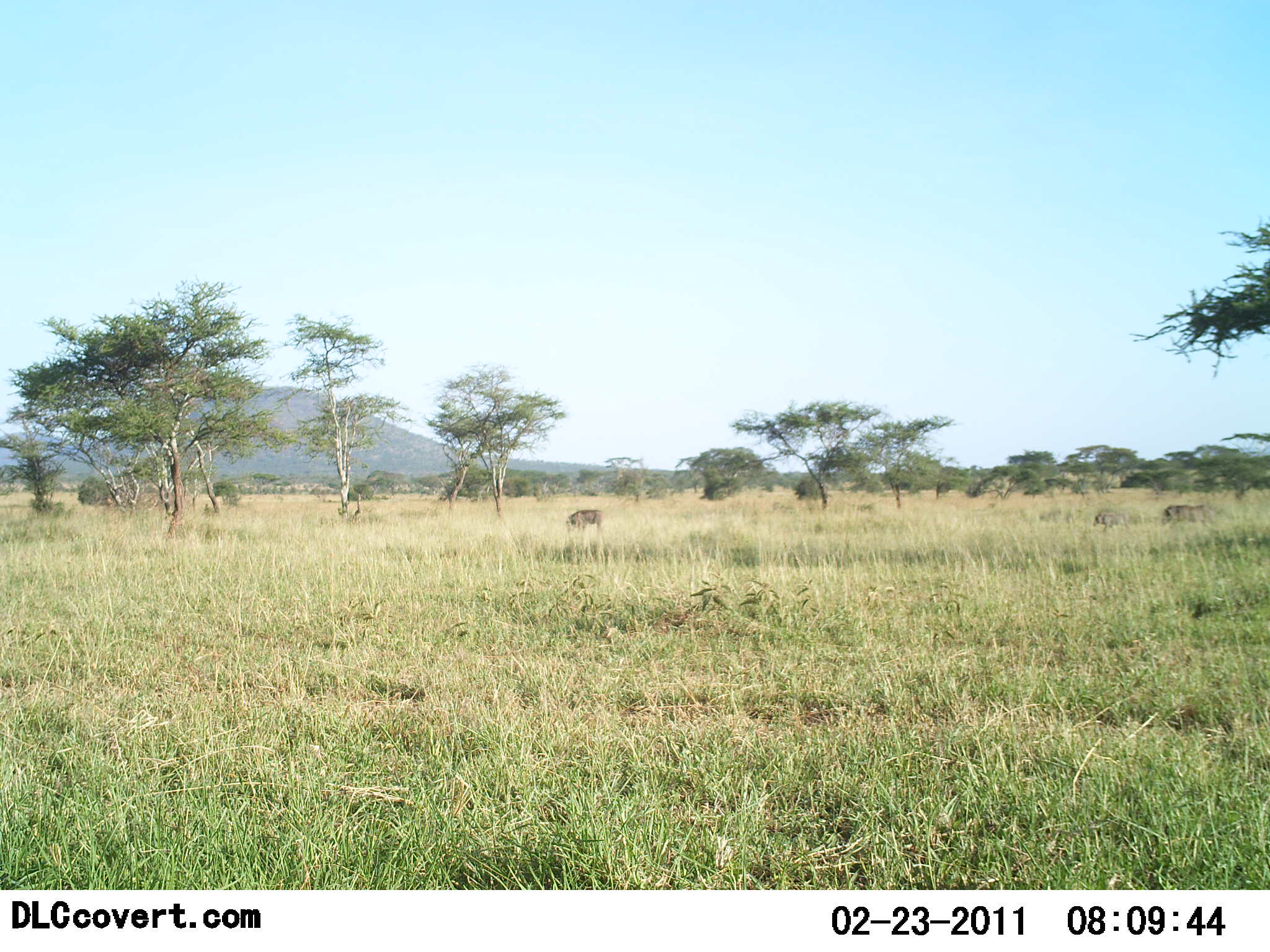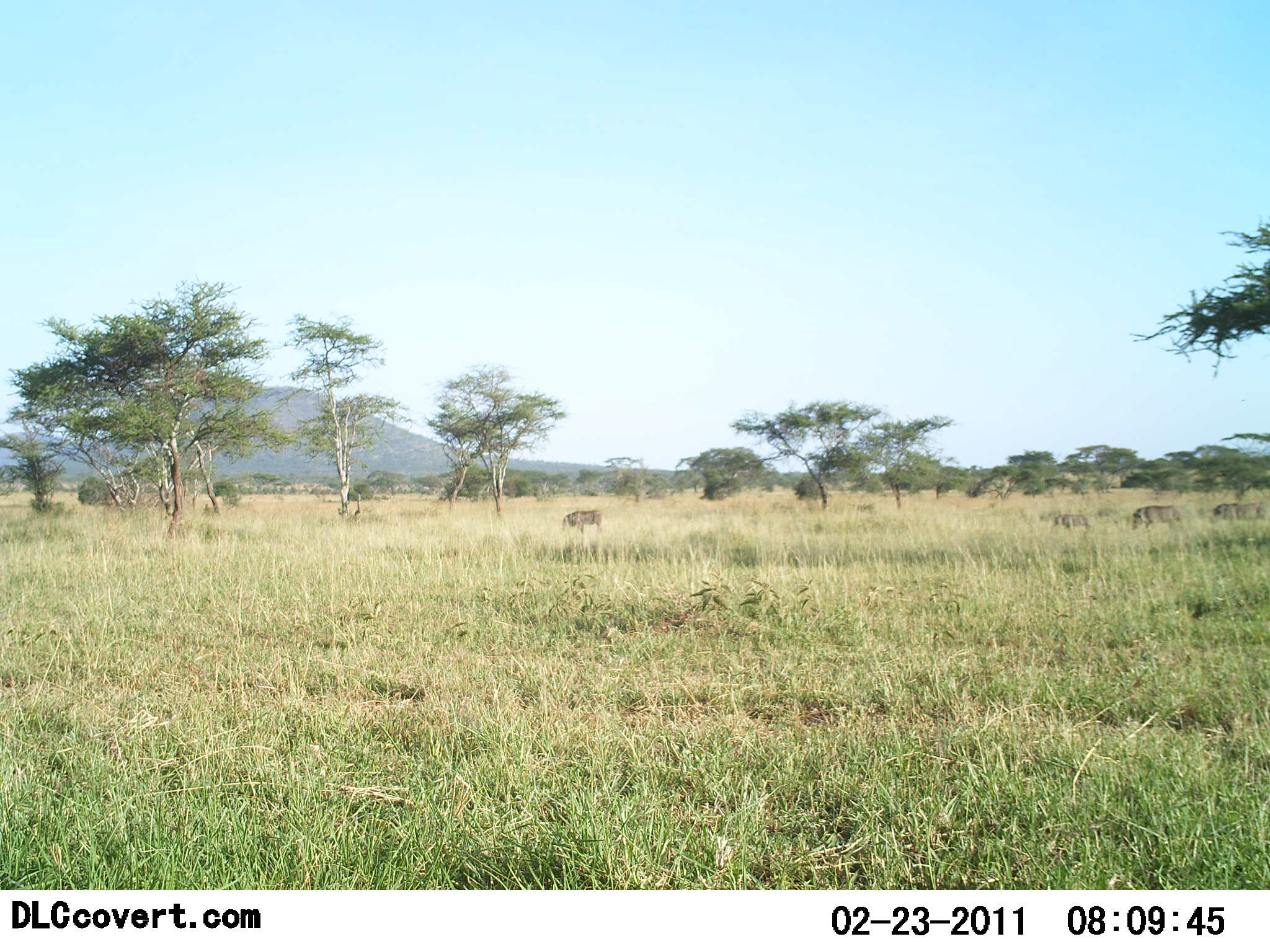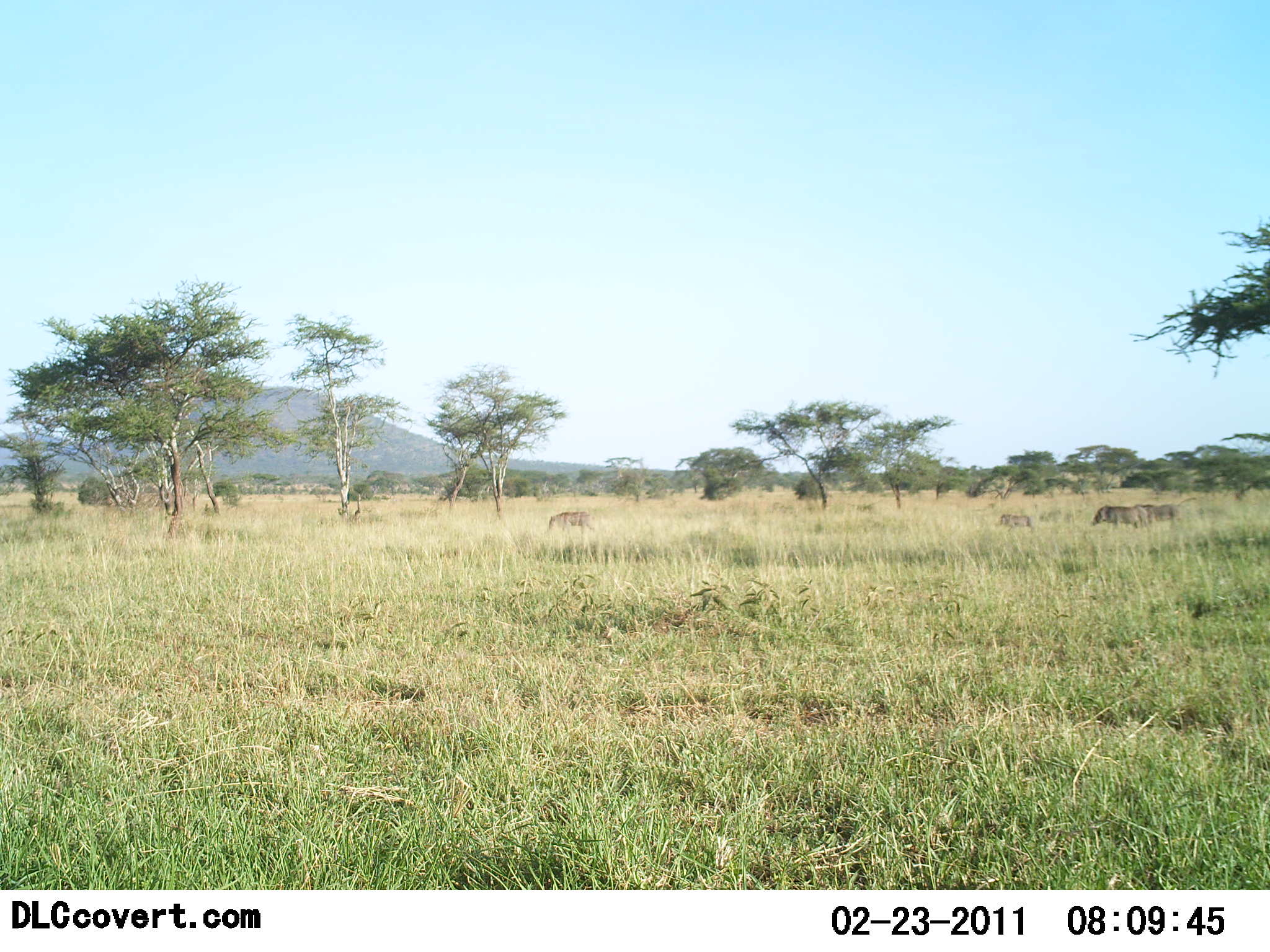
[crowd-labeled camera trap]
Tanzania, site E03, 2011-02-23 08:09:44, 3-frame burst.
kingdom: Animalia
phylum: Chordata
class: Mammalia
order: Artiodactyla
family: Bovidae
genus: Connochaetes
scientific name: Connochaetes taurinus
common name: blue wildebeest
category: wildebeest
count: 4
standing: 40%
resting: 0%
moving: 80%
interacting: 0%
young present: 0%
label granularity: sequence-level